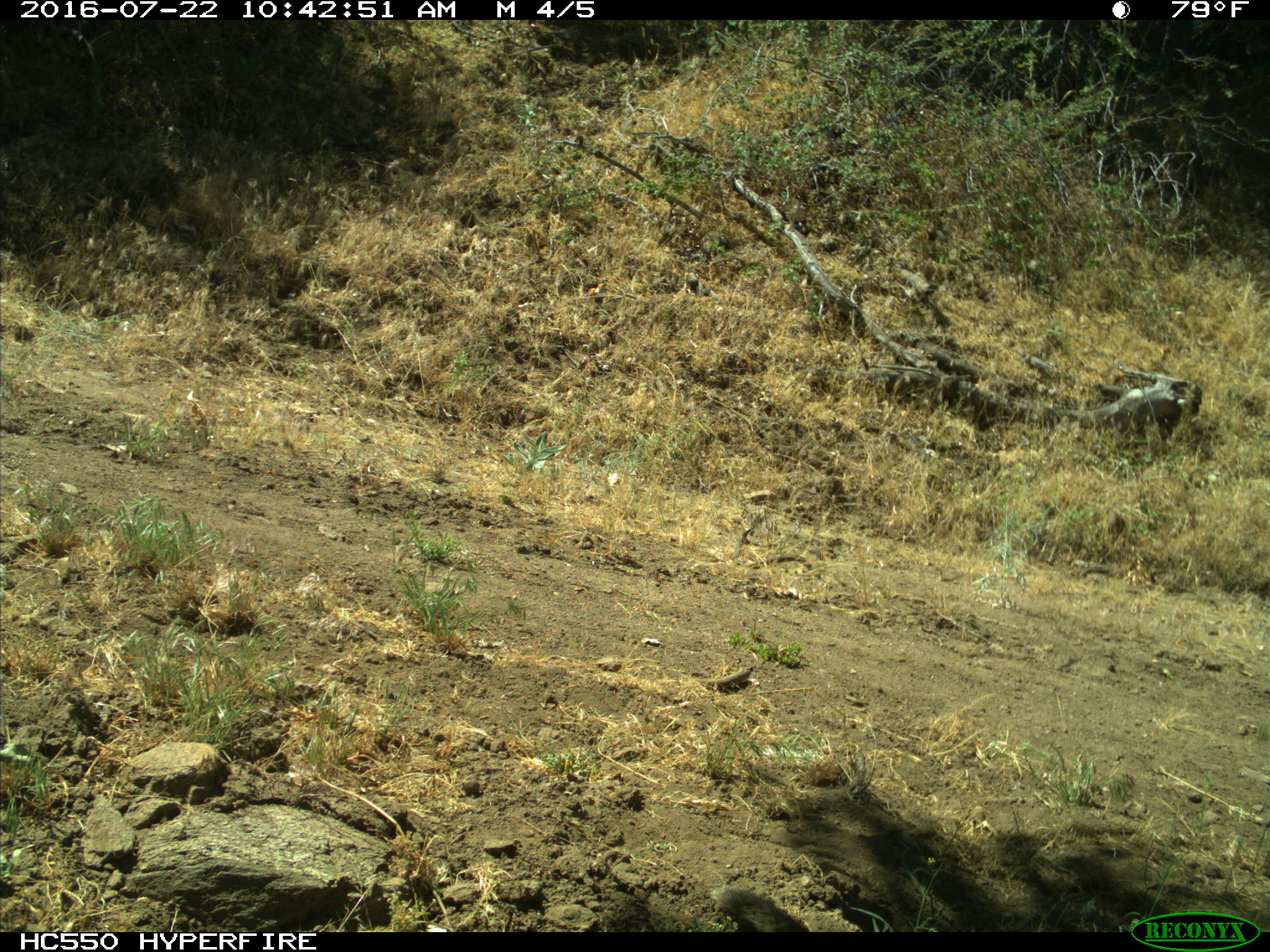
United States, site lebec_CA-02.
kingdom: Animalia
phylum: Chordata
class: Mammalia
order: Rodentia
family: Sciuridae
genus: Otospermophilus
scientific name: Otospermophilus beecheyi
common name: california ground squirrel